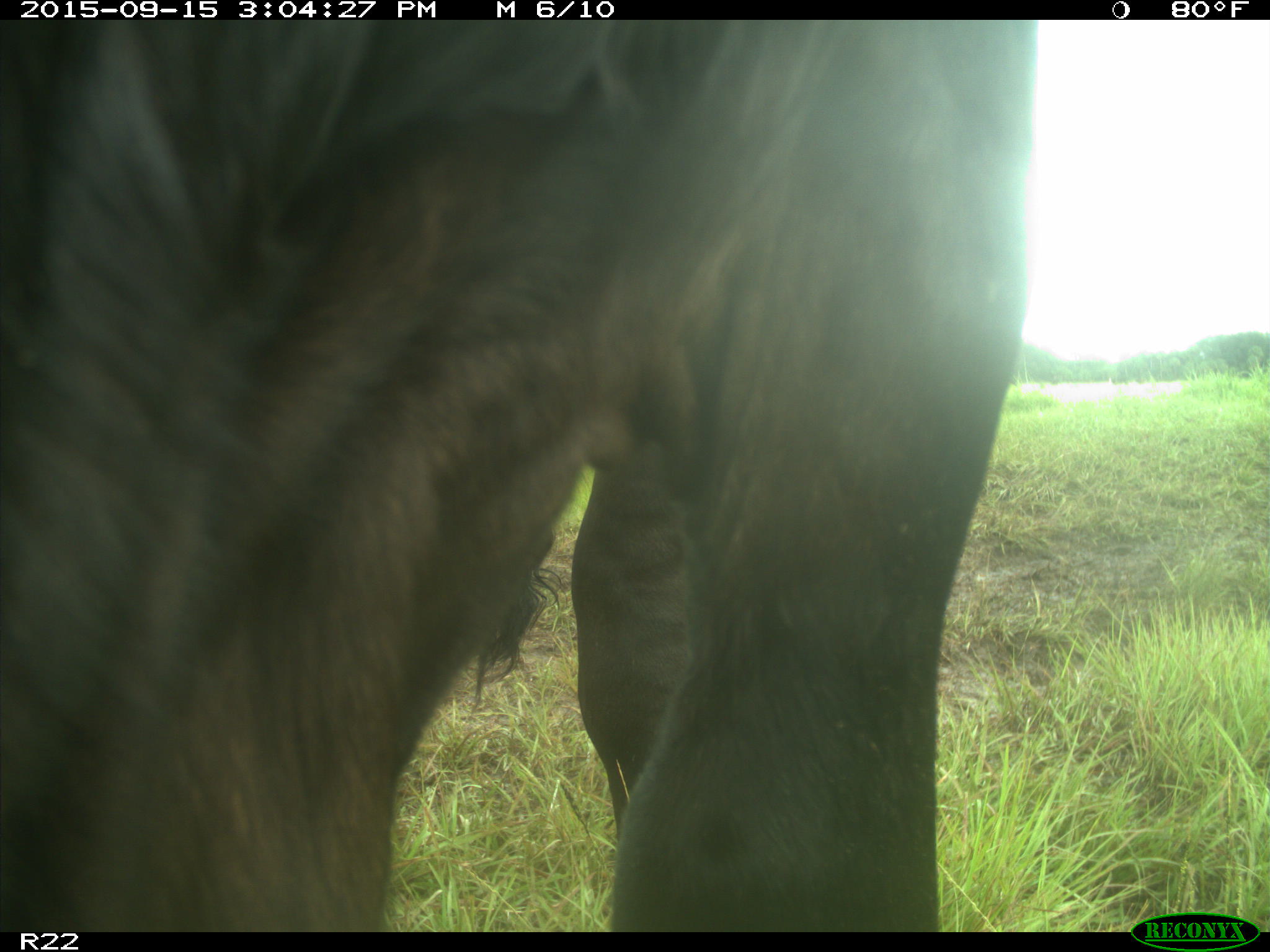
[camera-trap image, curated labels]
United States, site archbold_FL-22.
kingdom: Animalia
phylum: Chordata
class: Mammalia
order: Artiodactyla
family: Bovidae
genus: Bos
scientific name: Bos taurus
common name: domestic cow